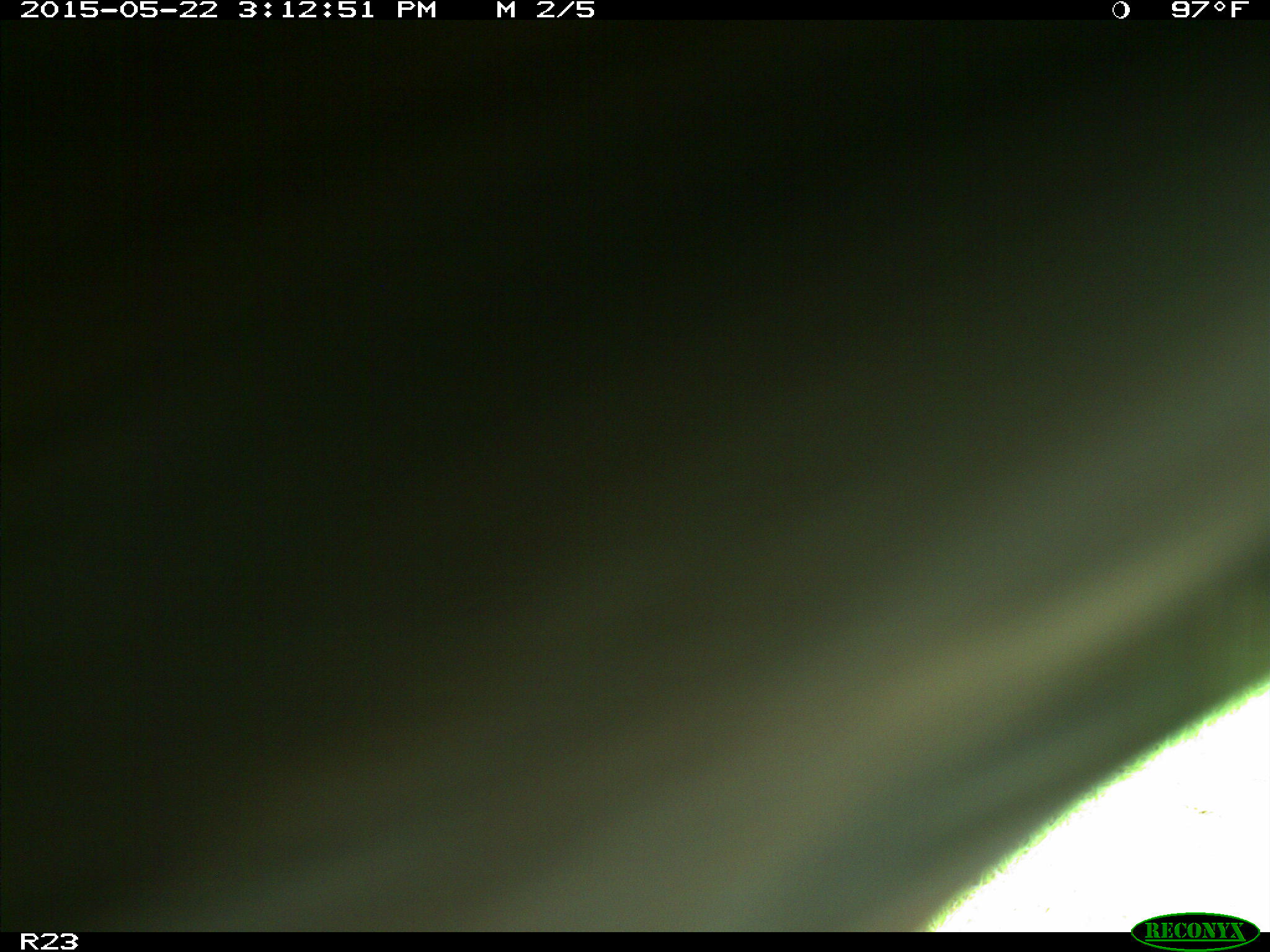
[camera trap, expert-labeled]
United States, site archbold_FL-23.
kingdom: Animalia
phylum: Chordata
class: Mammalia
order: Artiodactyla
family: Bovidae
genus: Bos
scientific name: Bos taurus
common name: domestic cow